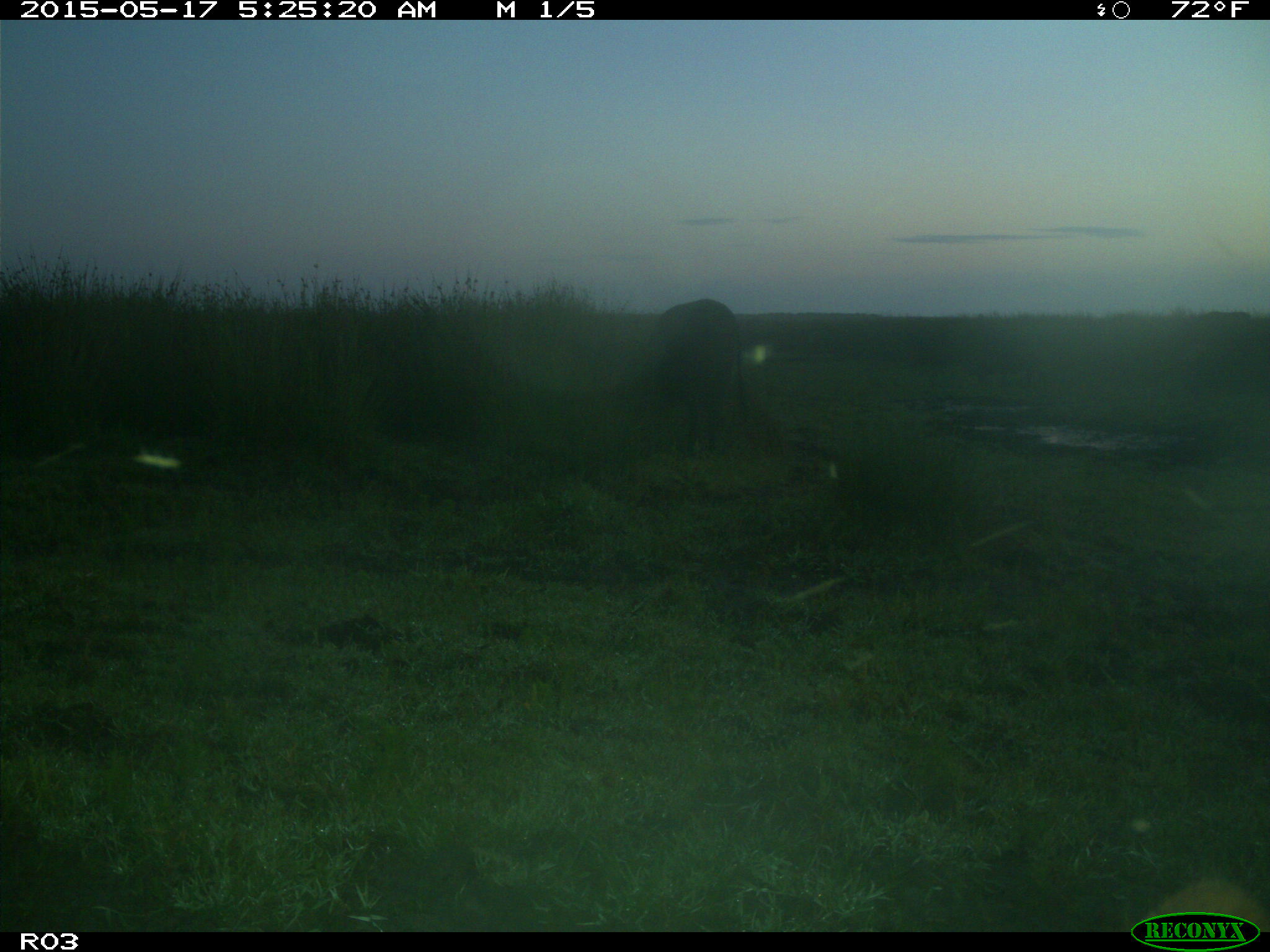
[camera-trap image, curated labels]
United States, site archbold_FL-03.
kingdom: Animalia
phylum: Chordata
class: Mammalia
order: Artiodactyla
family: Bovidae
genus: Bos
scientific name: Bos taurus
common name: domestic cow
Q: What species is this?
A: Bos taurus (domestic cow).